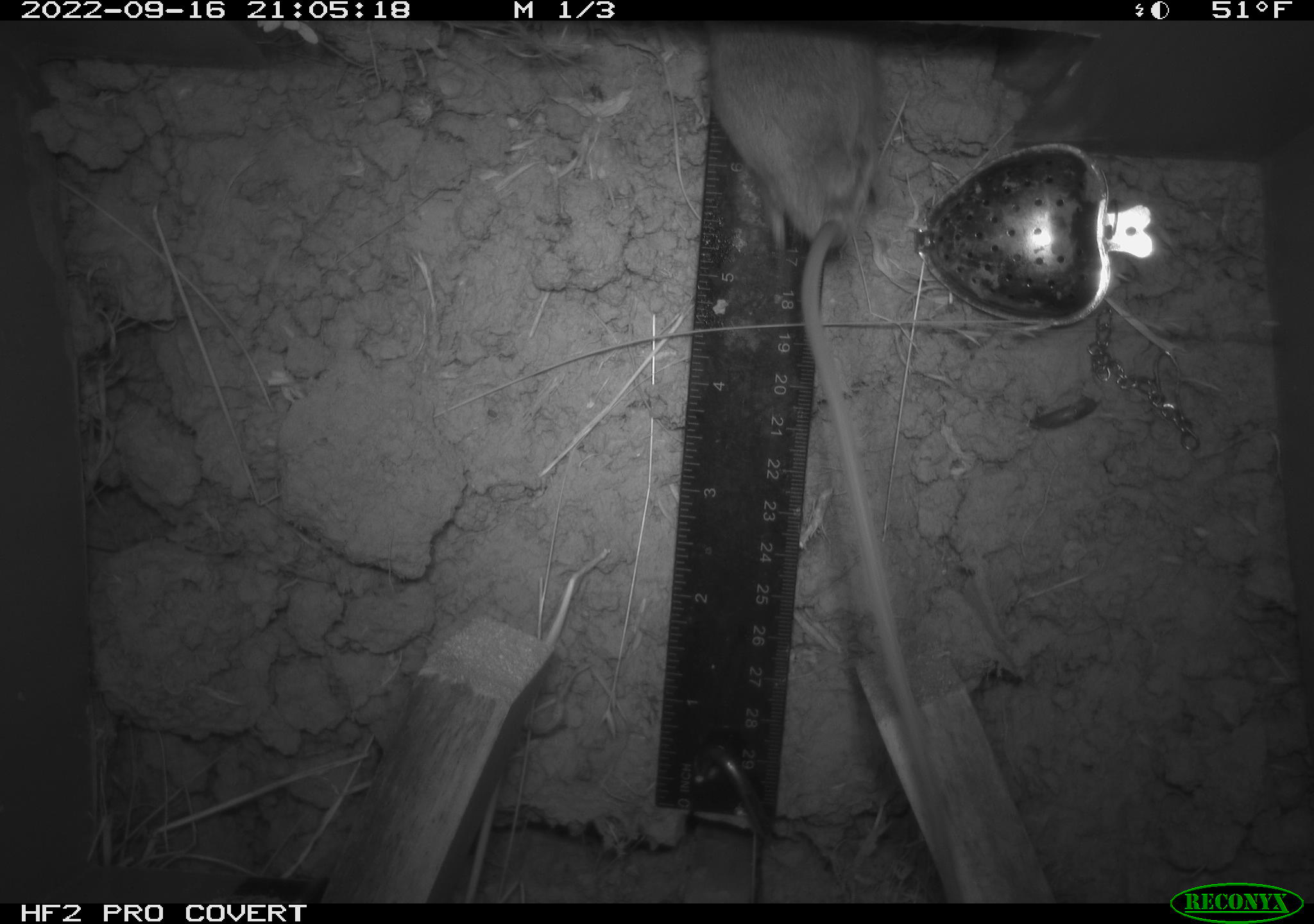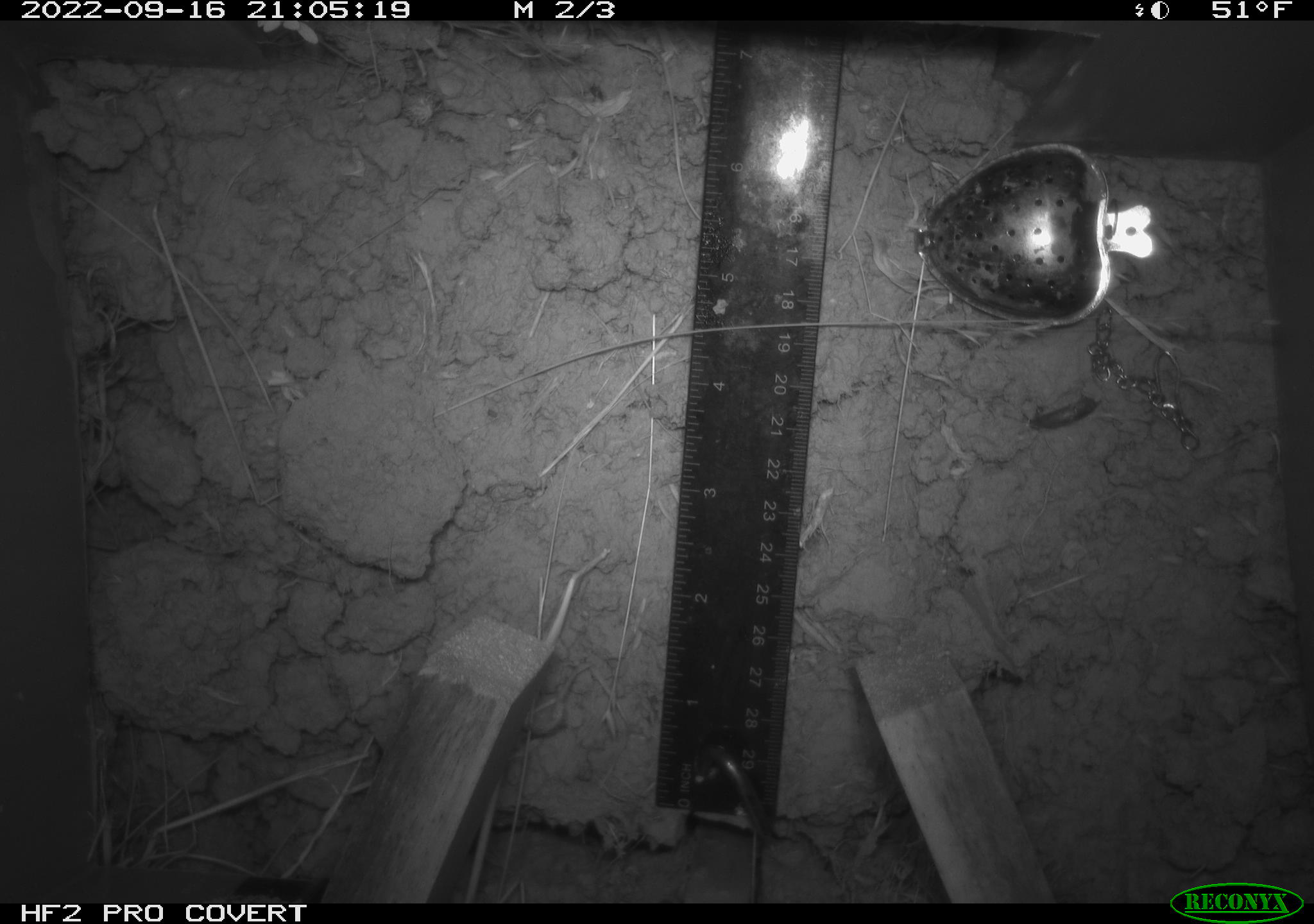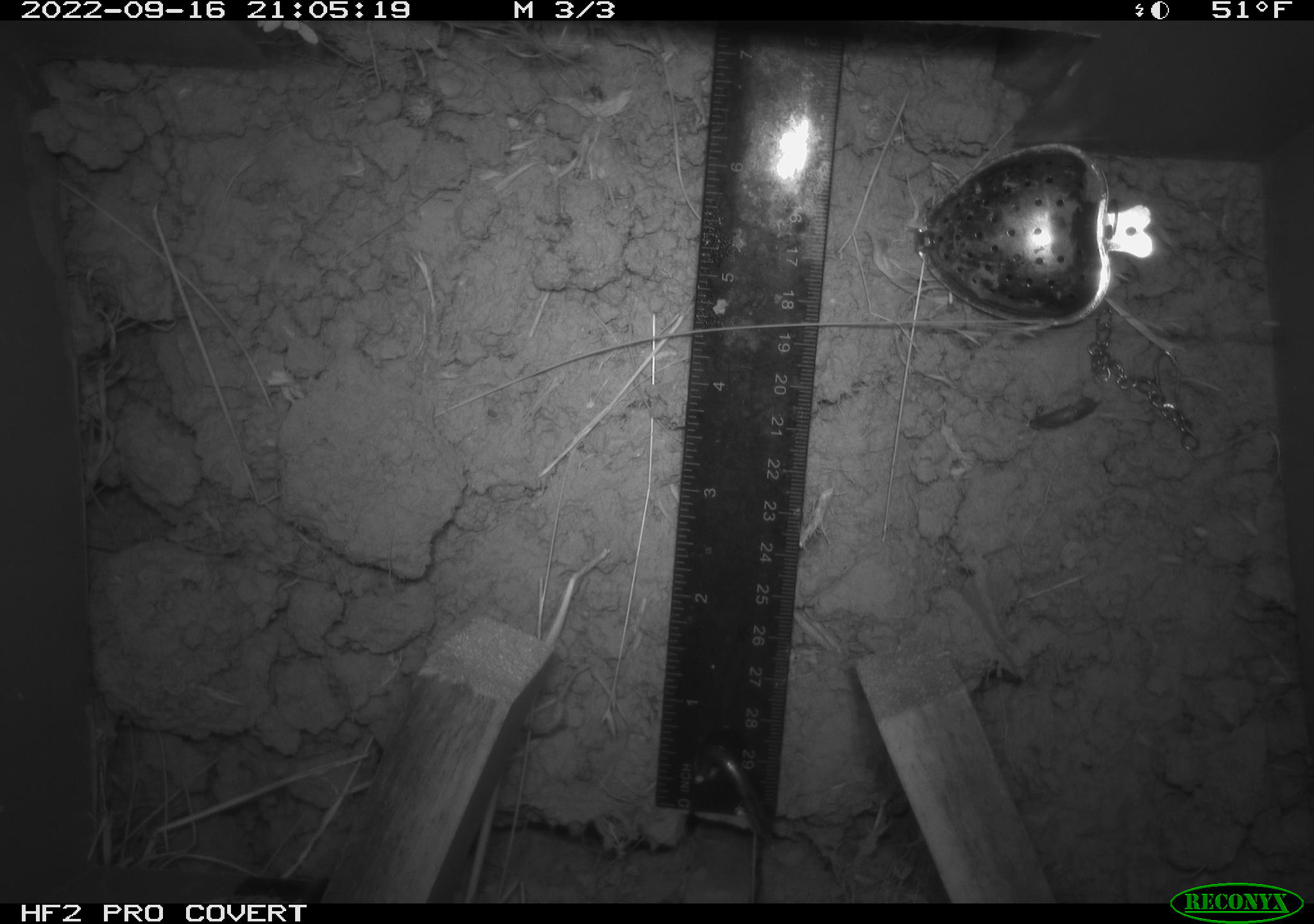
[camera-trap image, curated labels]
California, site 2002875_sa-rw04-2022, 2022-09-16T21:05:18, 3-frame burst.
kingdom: Animalia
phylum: Chordata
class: Mammalia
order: Rodentia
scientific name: Rodentia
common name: mouse species